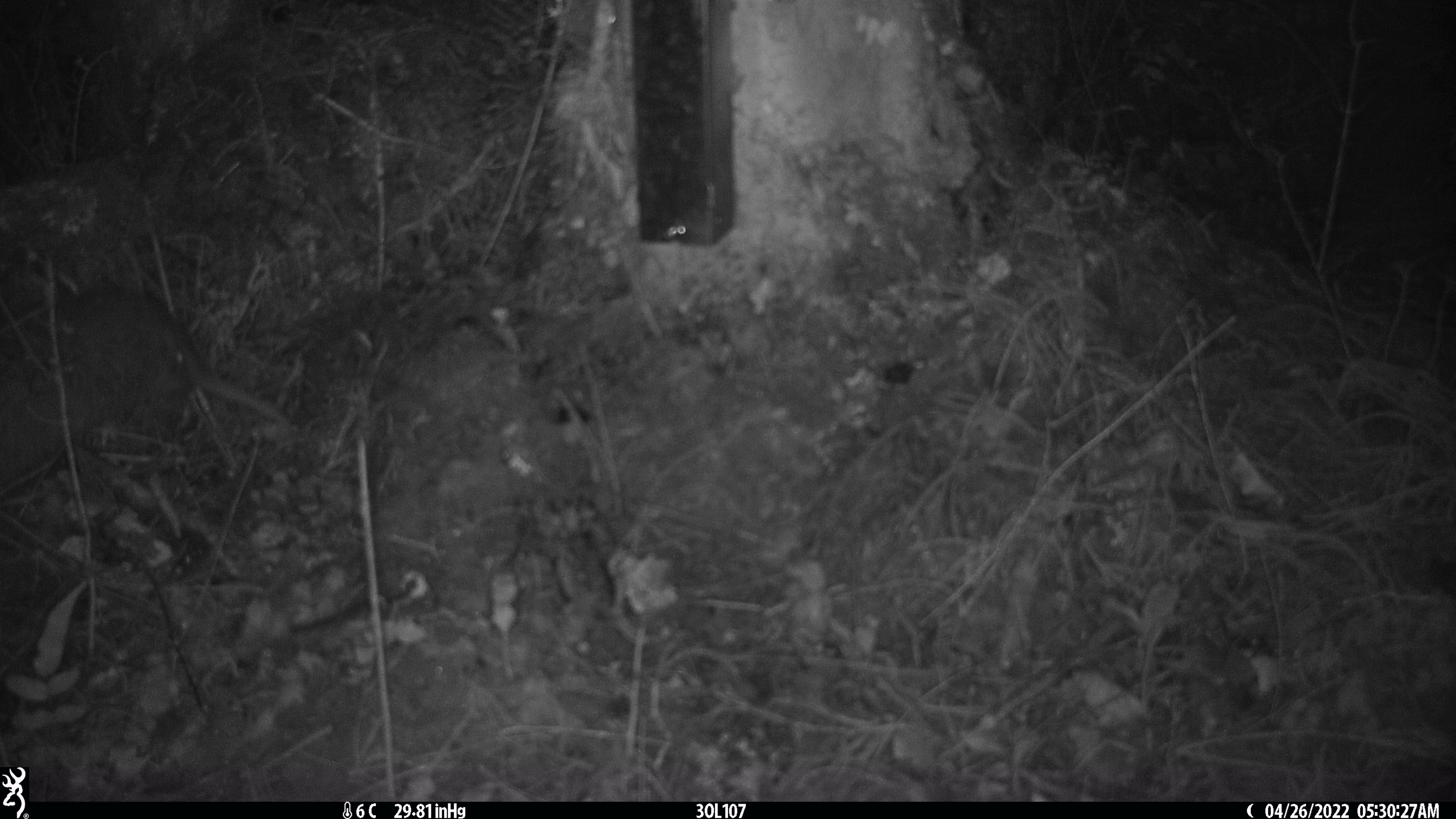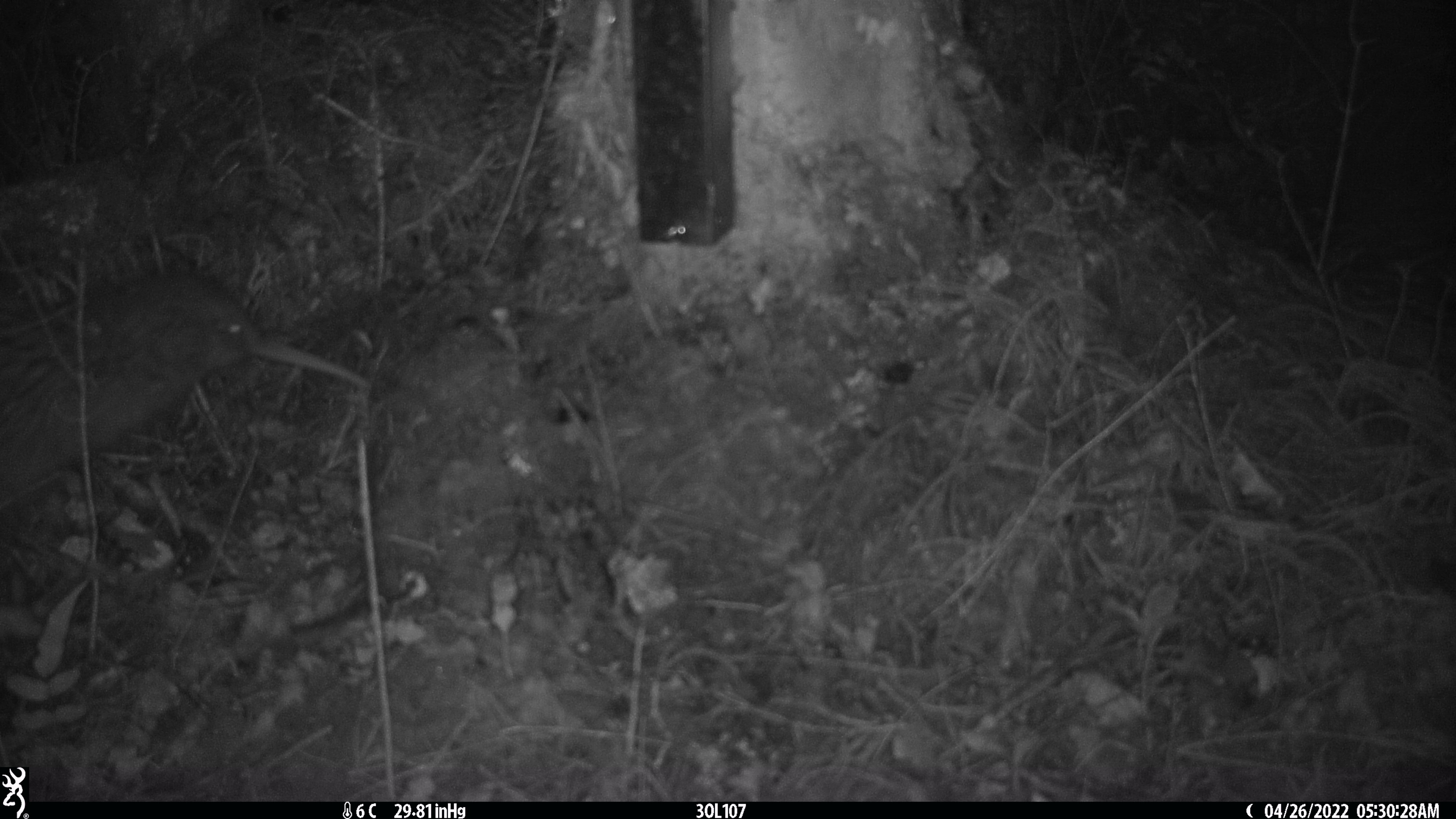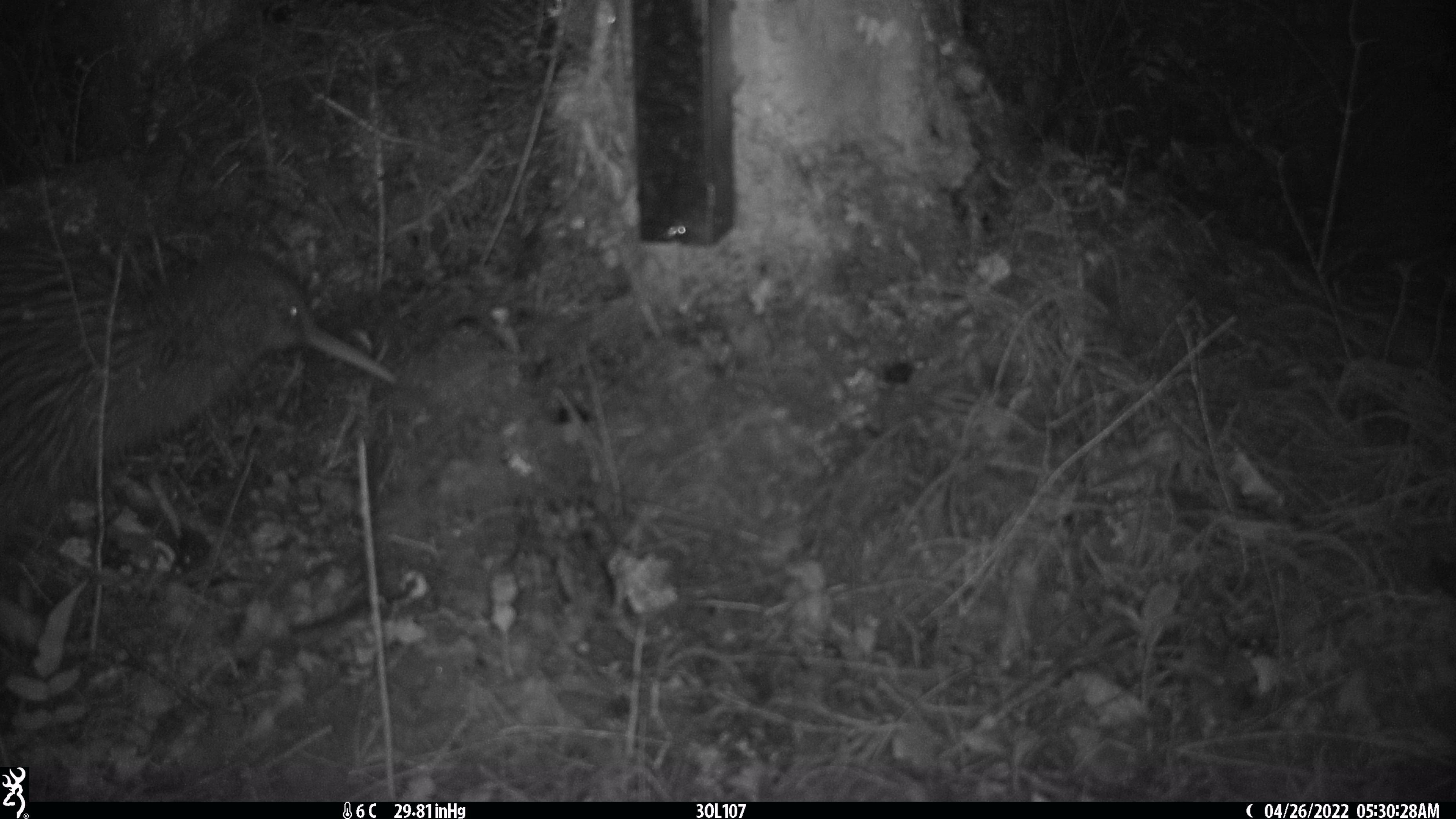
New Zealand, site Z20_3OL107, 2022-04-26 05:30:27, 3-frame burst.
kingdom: Animalia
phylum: Chordata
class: Aves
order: Apterygiformes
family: Apterygidae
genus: Apteryx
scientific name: Apteryx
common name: kiwi